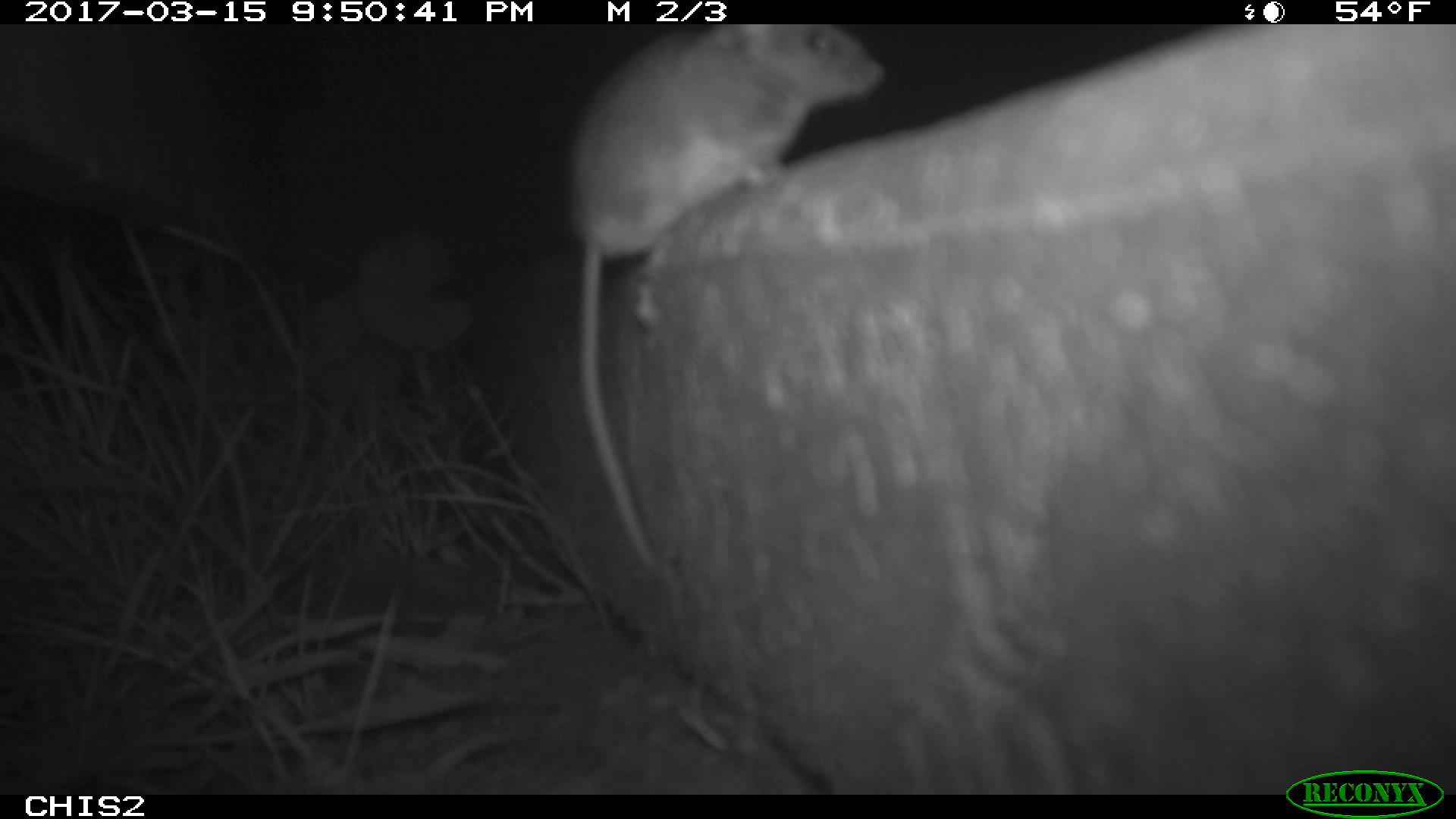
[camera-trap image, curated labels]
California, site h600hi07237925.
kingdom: Animalia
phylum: Chordata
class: Mammalia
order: Rodentia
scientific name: Rodentia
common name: rodent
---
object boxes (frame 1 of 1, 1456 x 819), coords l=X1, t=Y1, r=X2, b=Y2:
rodent: l=565, t=24, r=882, b=570